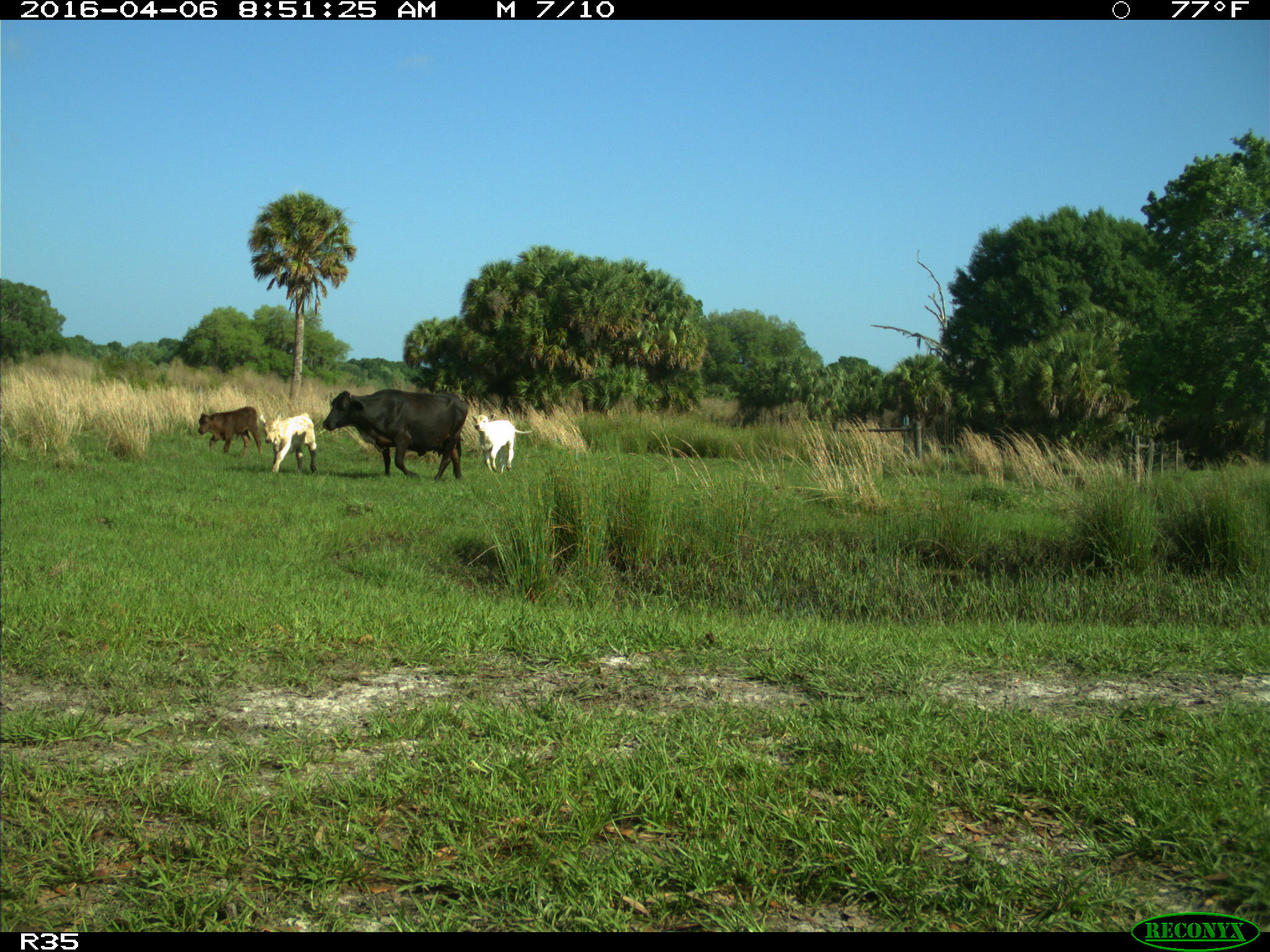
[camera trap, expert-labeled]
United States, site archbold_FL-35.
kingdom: Animalia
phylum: Chordata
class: Mammalia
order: Artiodactyla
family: Bovidae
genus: Bos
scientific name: Bos taurus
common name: domestic cow